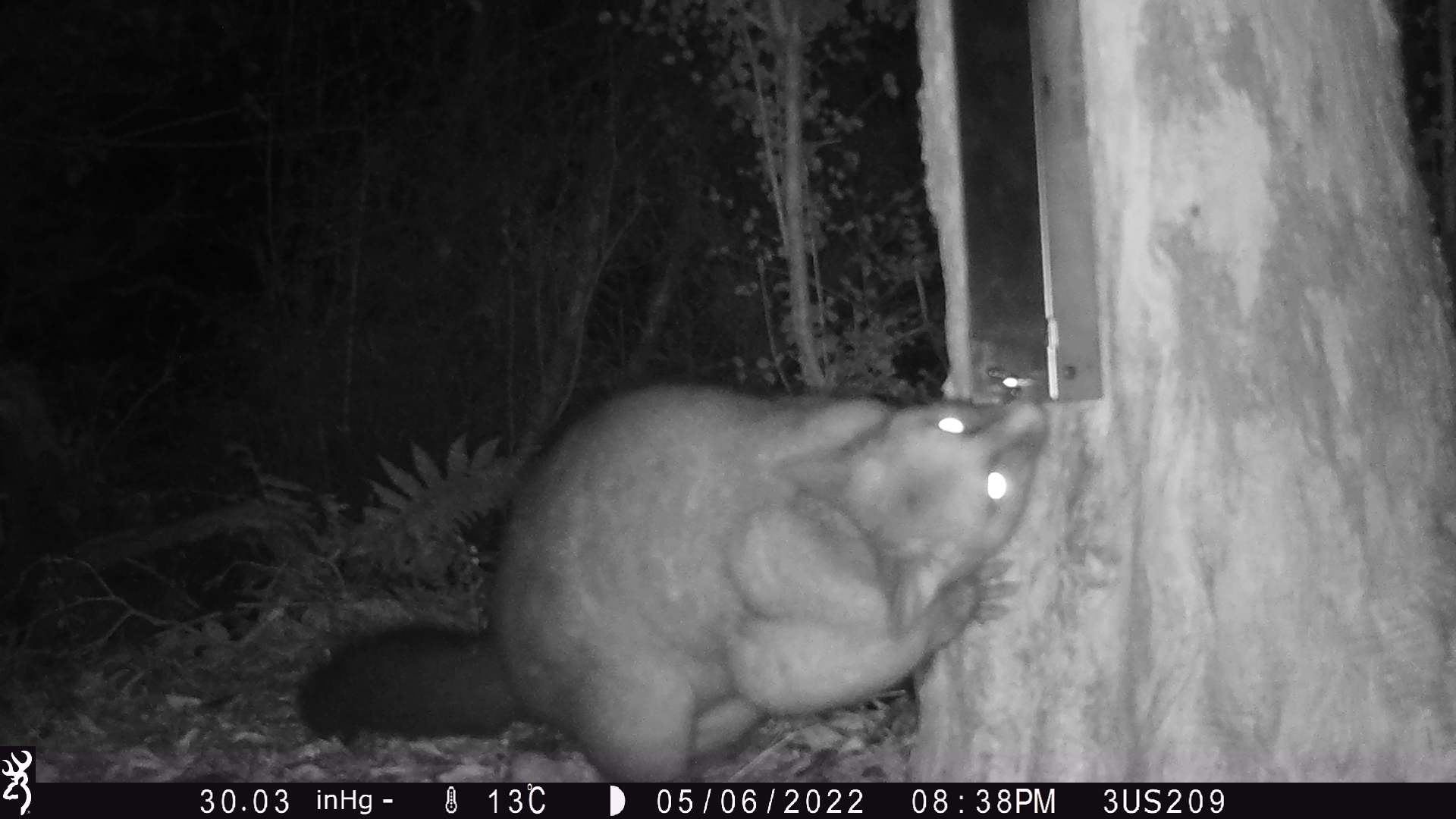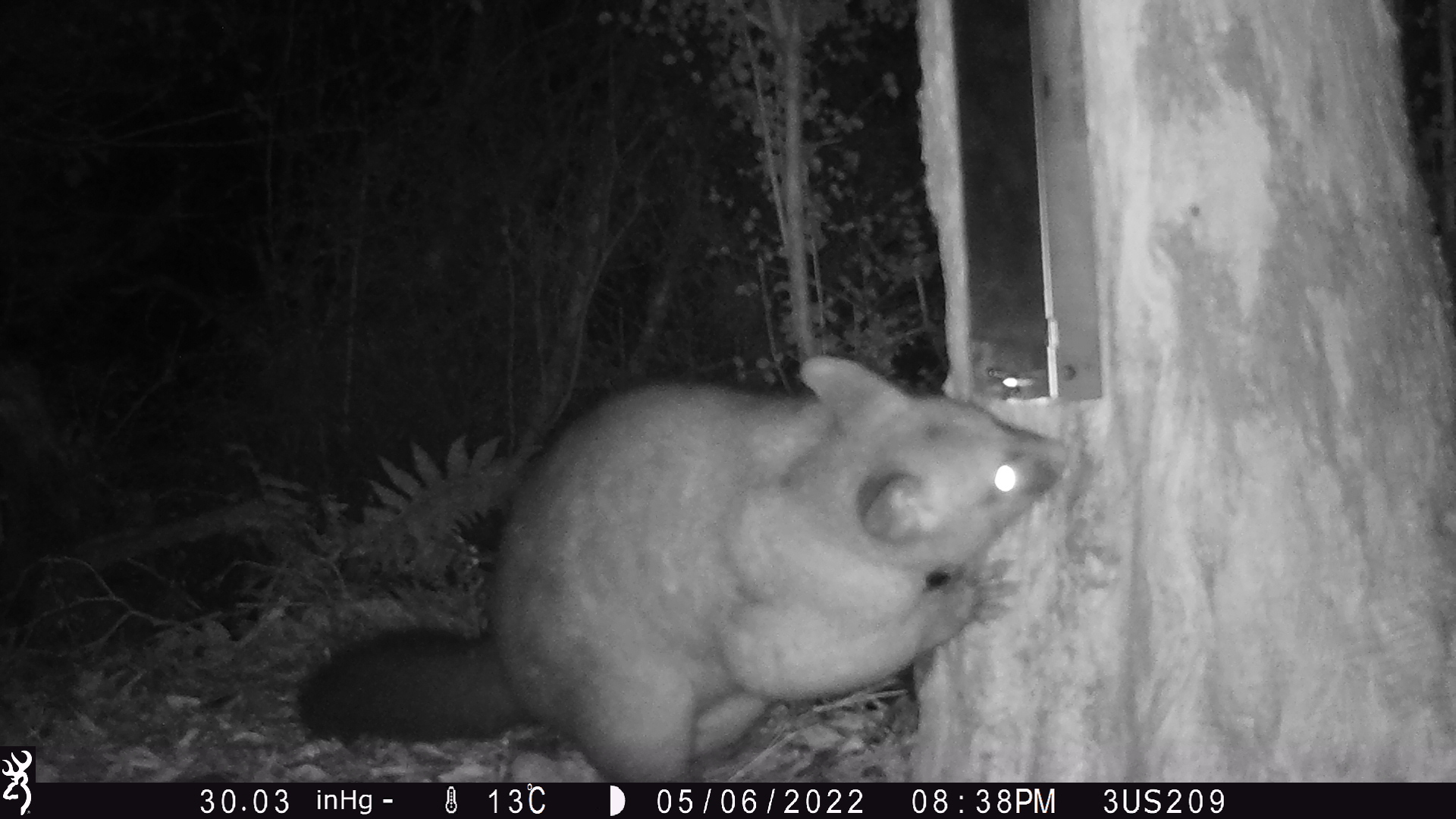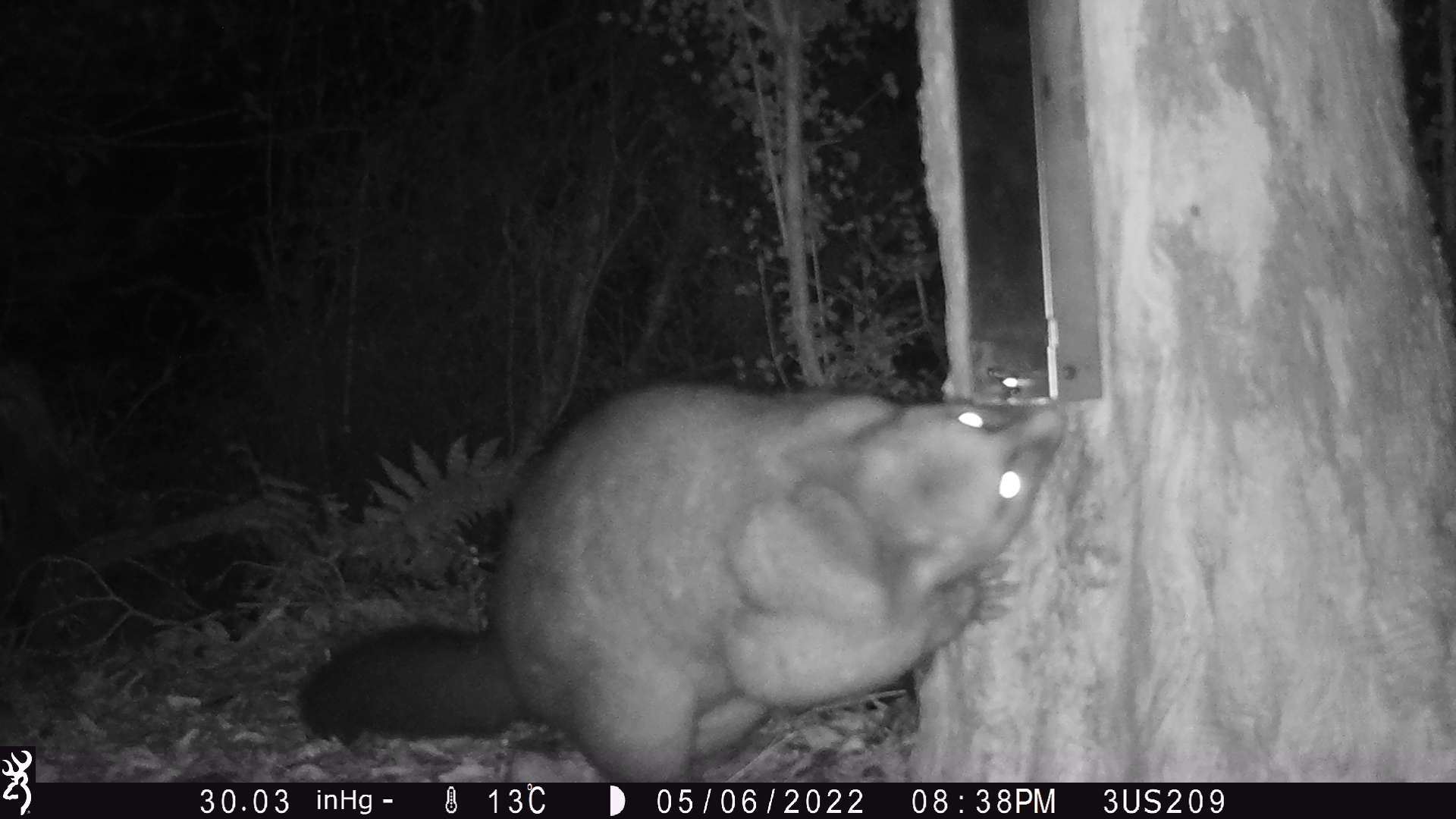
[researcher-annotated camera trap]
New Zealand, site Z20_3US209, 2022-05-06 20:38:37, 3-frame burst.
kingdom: Animalia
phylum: Chordata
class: Mammalia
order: Diprotodontia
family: Phalangeridae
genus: Trichosurus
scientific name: Trichosurus vulpecula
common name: common brushtail possum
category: possum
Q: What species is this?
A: Possum (common brushtail possum) (Trichosurus vulpecula).